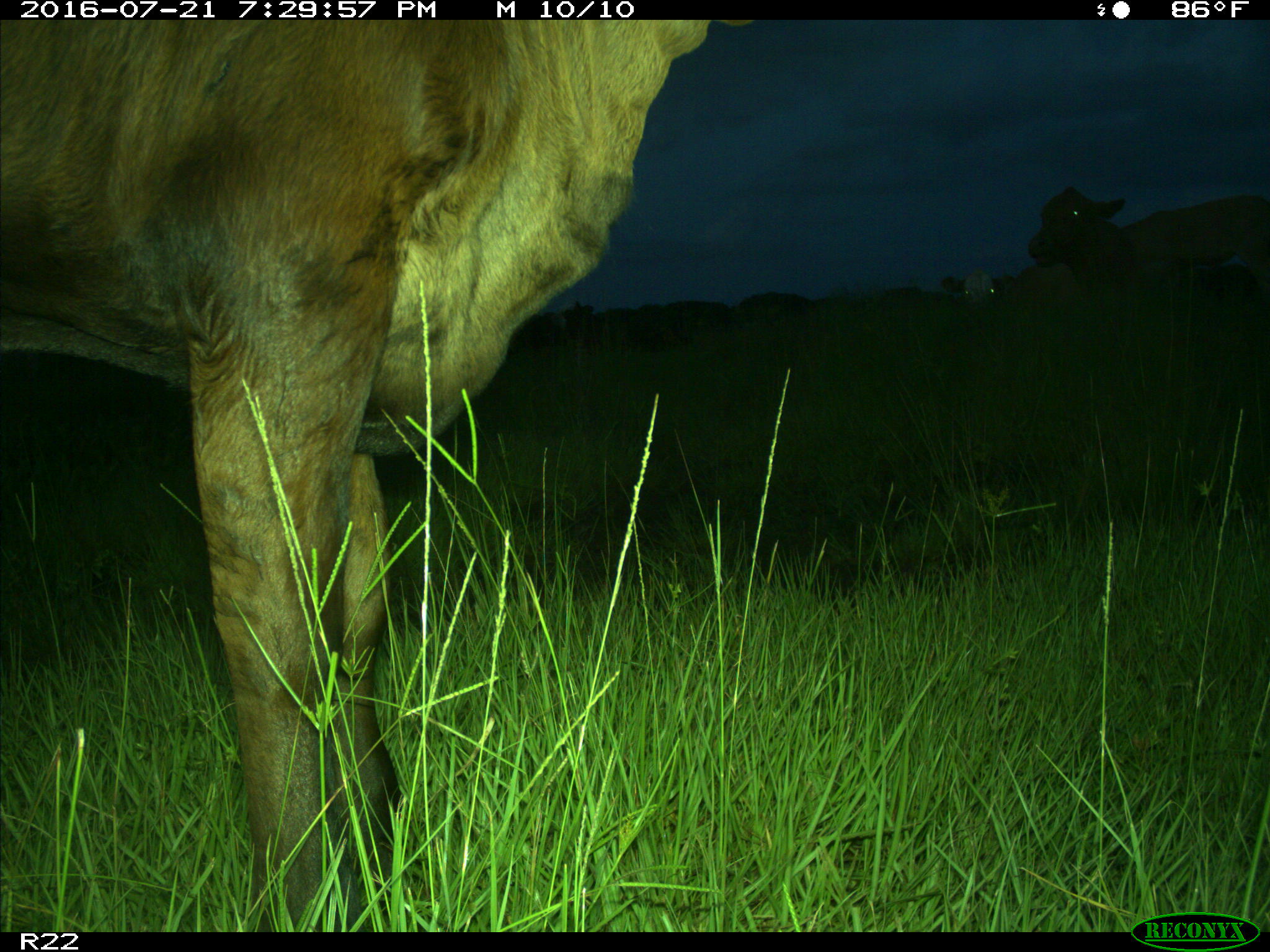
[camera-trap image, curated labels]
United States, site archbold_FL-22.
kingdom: Animalia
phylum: Chordata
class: Mammalia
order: Artiodactyla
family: Bovidae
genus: Bos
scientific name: Bos taurus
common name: domestic cow